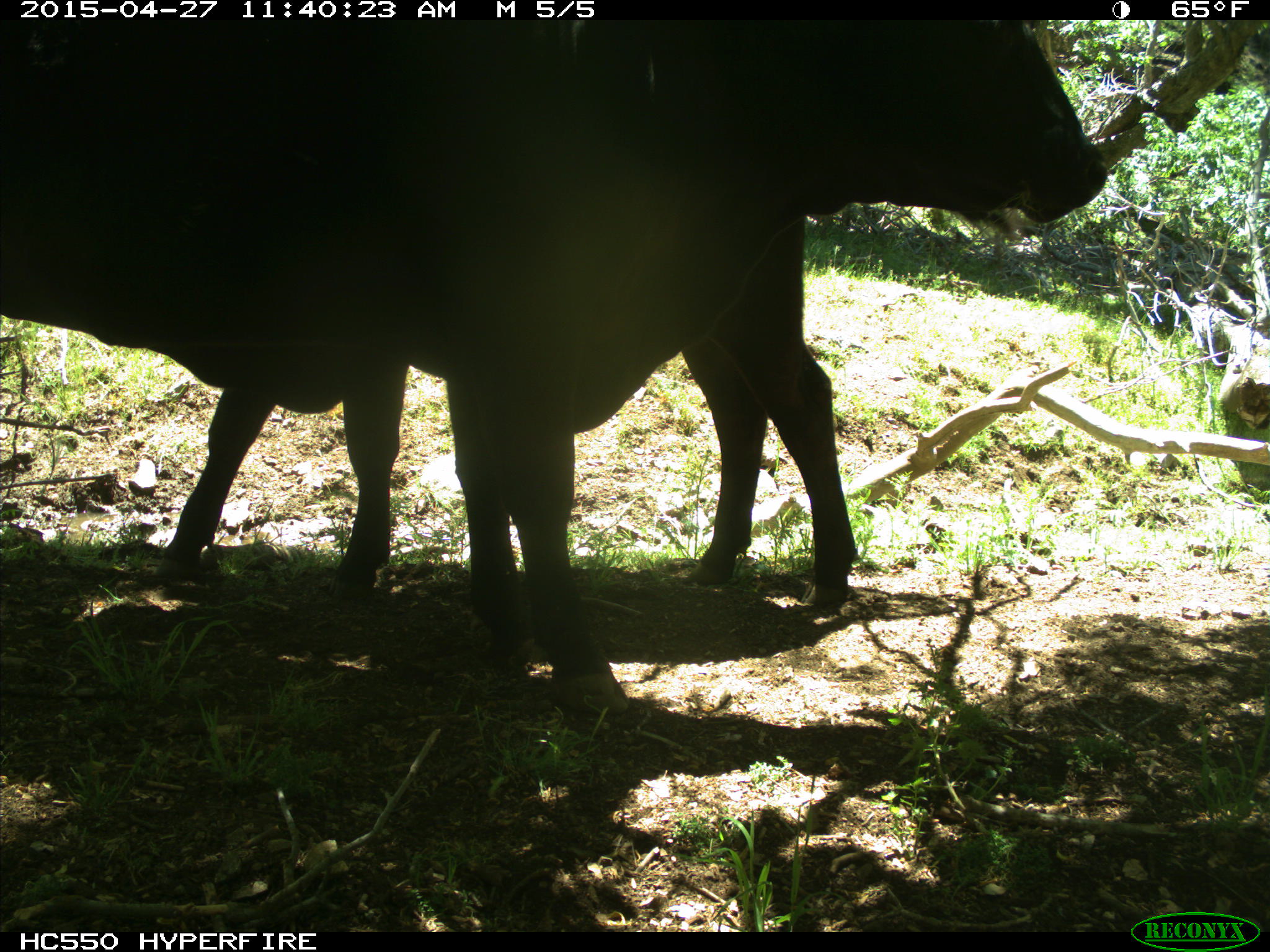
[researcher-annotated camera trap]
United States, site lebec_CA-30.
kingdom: Animalia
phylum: Chordata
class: Mammalia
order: Artiodactyla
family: Bovidae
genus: Bos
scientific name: Bos taurus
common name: domestic cow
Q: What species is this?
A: Bos taurus (domestic cow).